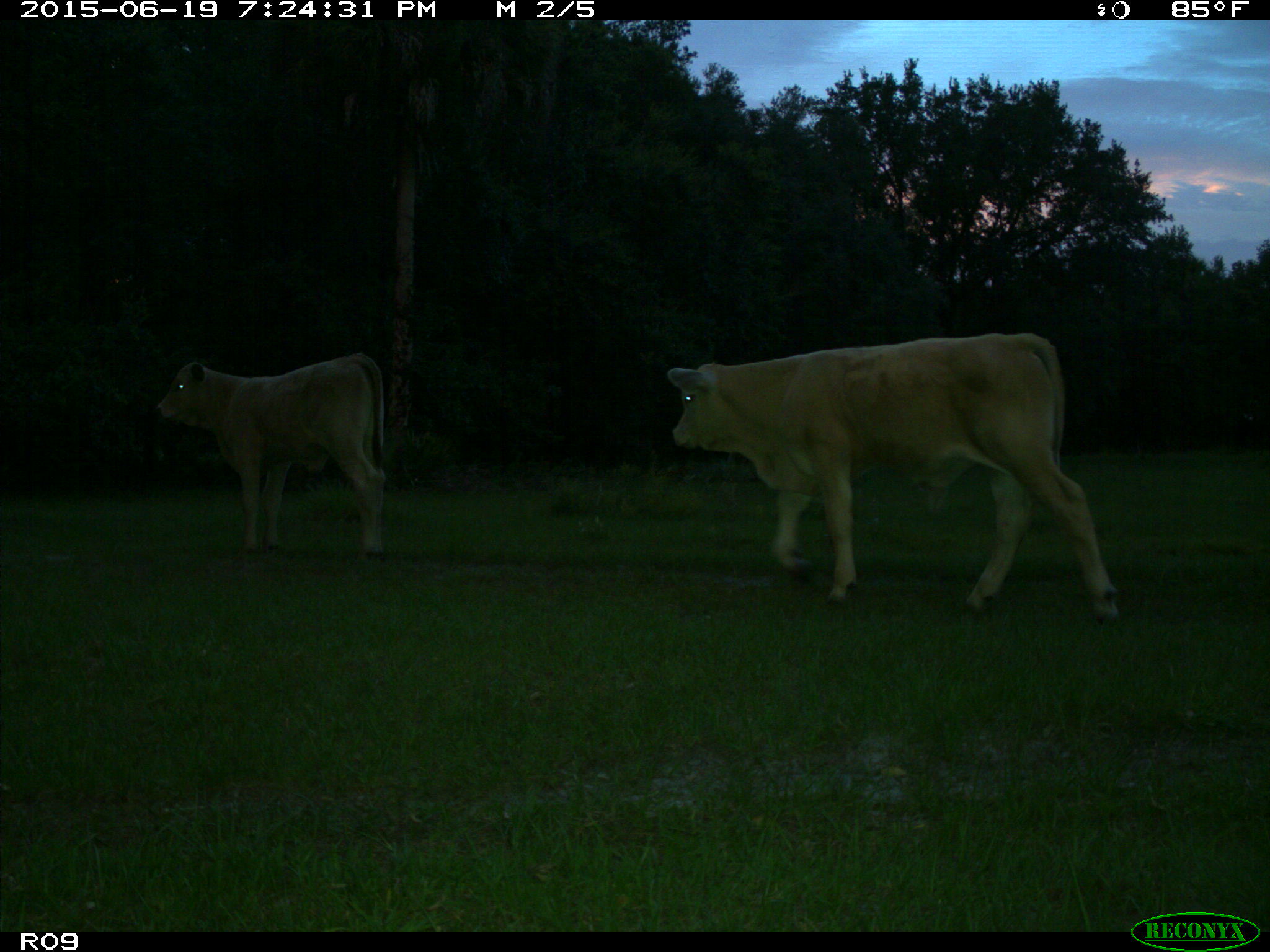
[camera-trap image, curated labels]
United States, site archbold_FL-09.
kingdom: Animalia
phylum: Chordata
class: Mammalia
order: Artiodactyla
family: Bovidae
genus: Bos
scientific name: Bos taurus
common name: domestic cow